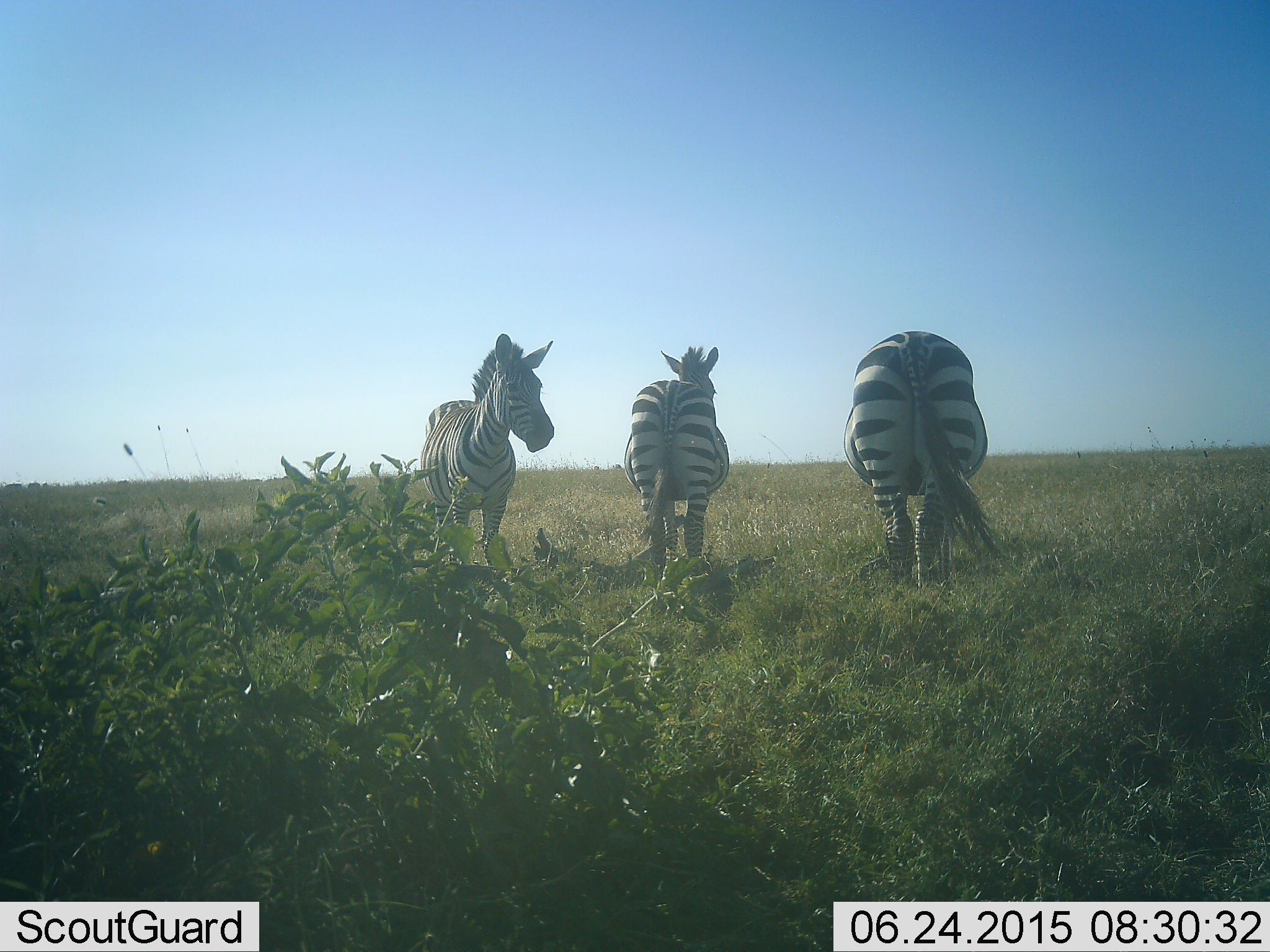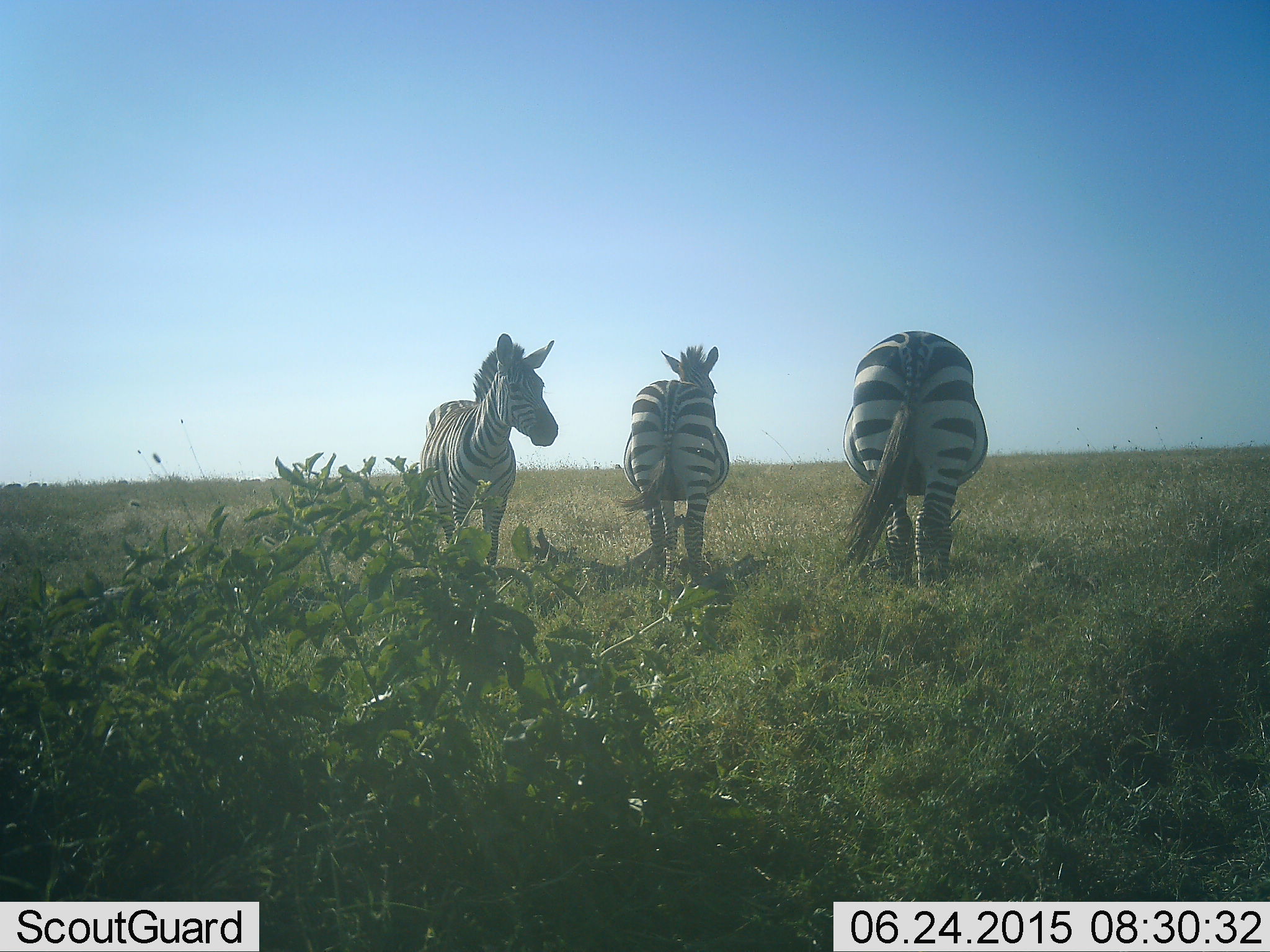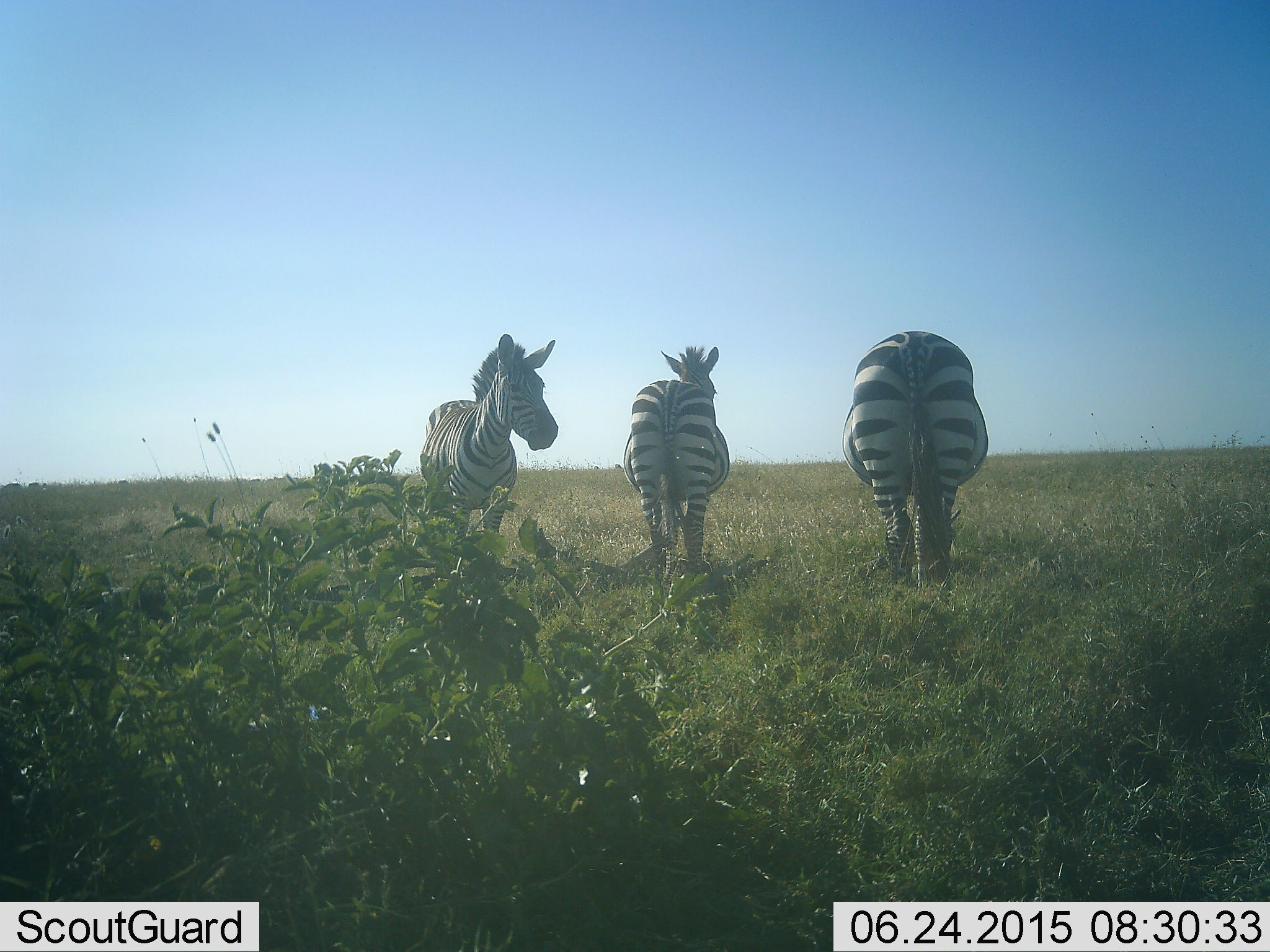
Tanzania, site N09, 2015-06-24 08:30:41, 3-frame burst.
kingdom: Animalia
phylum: Chordata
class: Mammalia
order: Perissodactyla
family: Equidae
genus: Equus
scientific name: Equus quagga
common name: plains zebra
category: zebra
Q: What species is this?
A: Zebra (plains zebra) (Equus quagga).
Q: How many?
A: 3.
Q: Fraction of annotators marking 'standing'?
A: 100%.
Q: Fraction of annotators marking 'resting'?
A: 0%.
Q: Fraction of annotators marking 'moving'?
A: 0%.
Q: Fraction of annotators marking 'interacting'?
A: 0%.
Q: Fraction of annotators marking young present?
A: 0%.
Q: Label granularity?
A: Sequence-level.